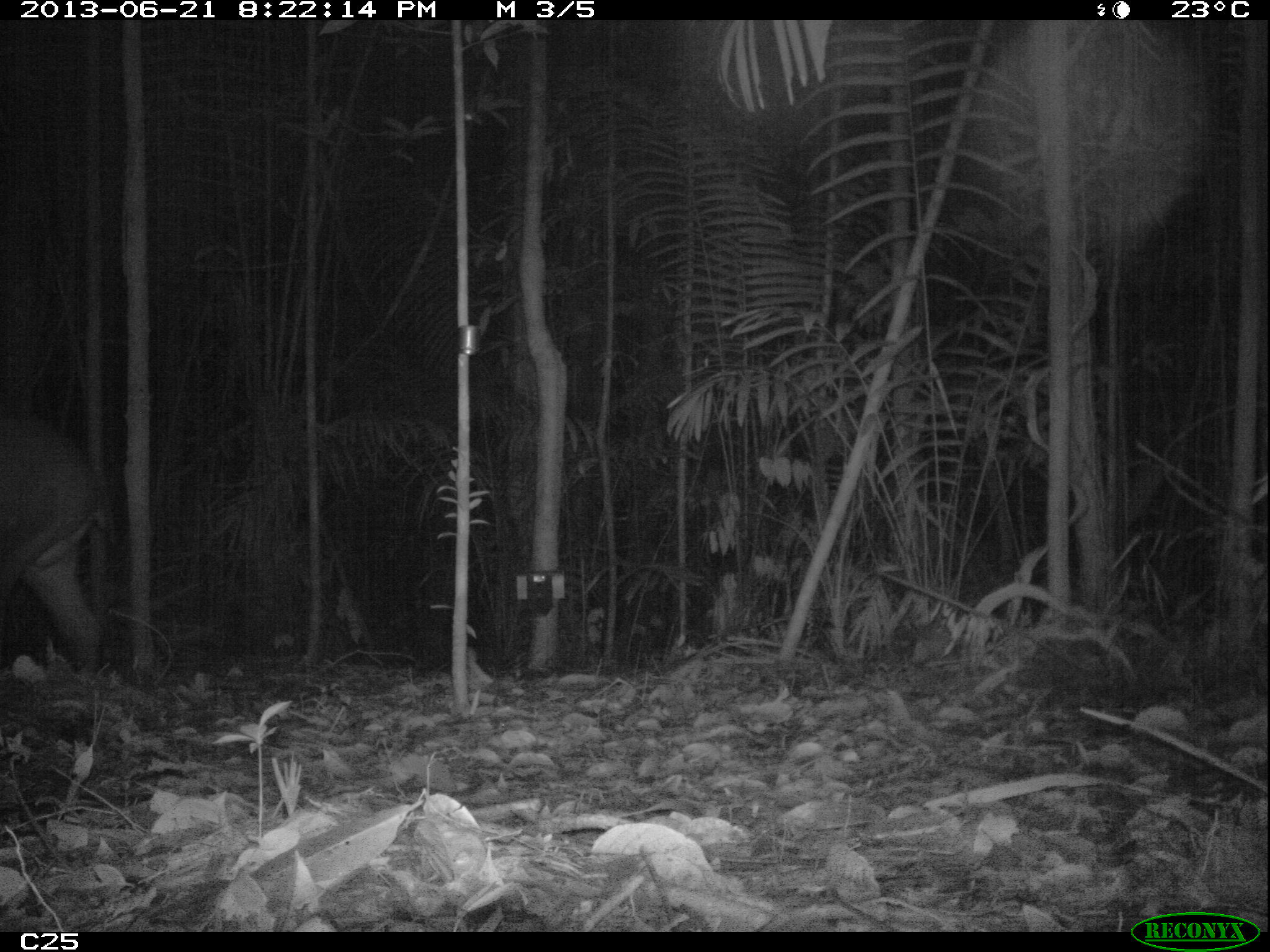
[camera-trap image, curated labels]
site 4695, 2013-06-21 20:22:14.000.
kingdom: Animalia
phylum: Chordata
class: Mammalia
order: Perissodactyla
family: Tapiridae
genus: Tapirus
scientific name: Tapirus terrestris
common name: south american tapir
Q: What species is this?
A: Tapirus terrestris (south american tapir).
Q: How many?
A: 1.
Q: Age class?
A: Adult.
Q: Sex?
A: Male.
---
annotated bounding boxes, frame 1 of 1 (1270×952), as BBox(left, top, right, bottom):
tapirus terrestris: BBox(1, 415, 104, 672)